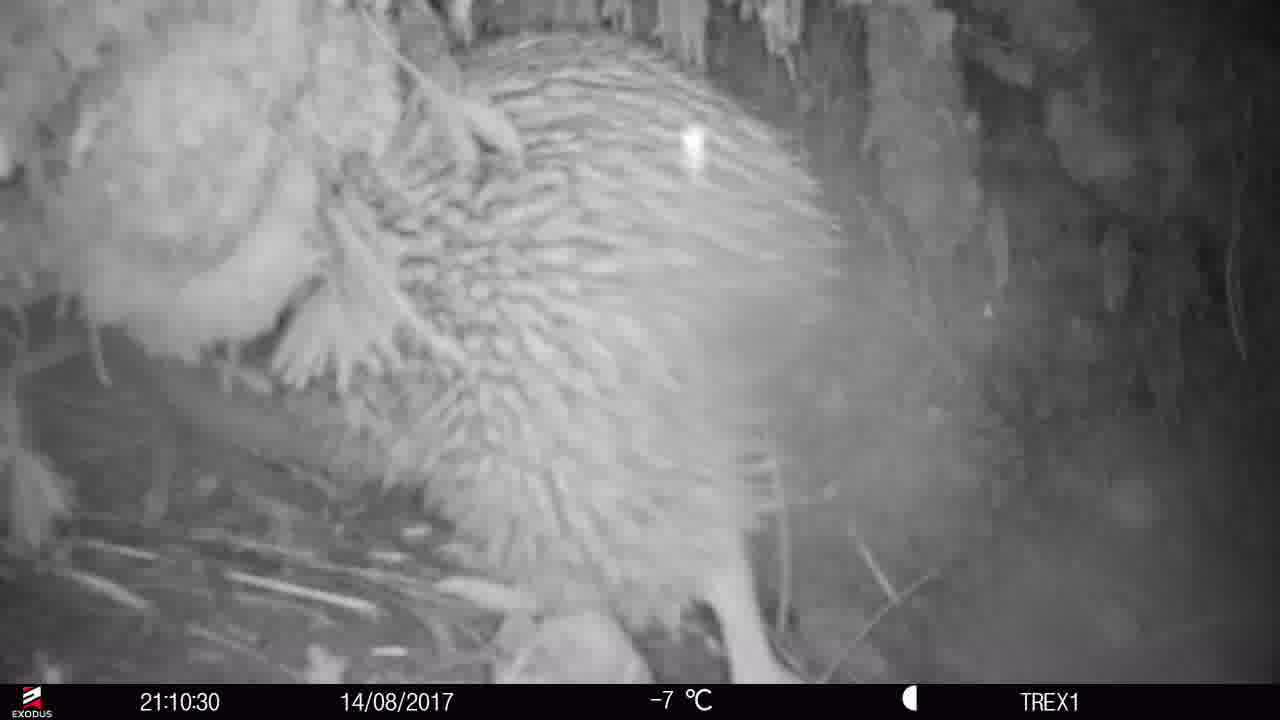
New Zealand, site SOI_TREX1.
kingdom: Animalia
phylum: Chordata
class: Aves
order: Apterygiformes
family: Apterygidae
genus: Apteryx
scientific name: Apteryx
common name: kiwi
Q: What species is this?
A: Kiwi (Apteryx).